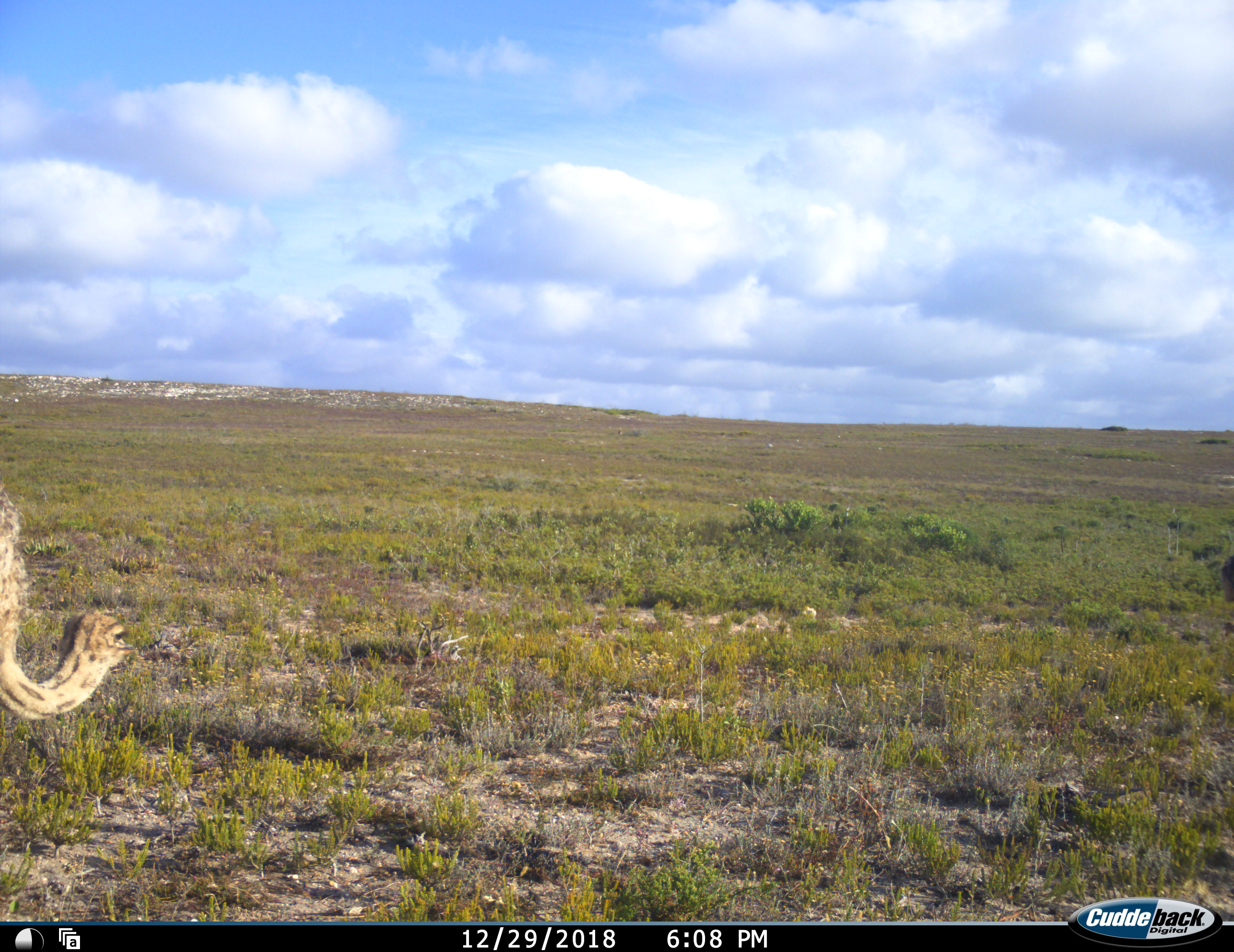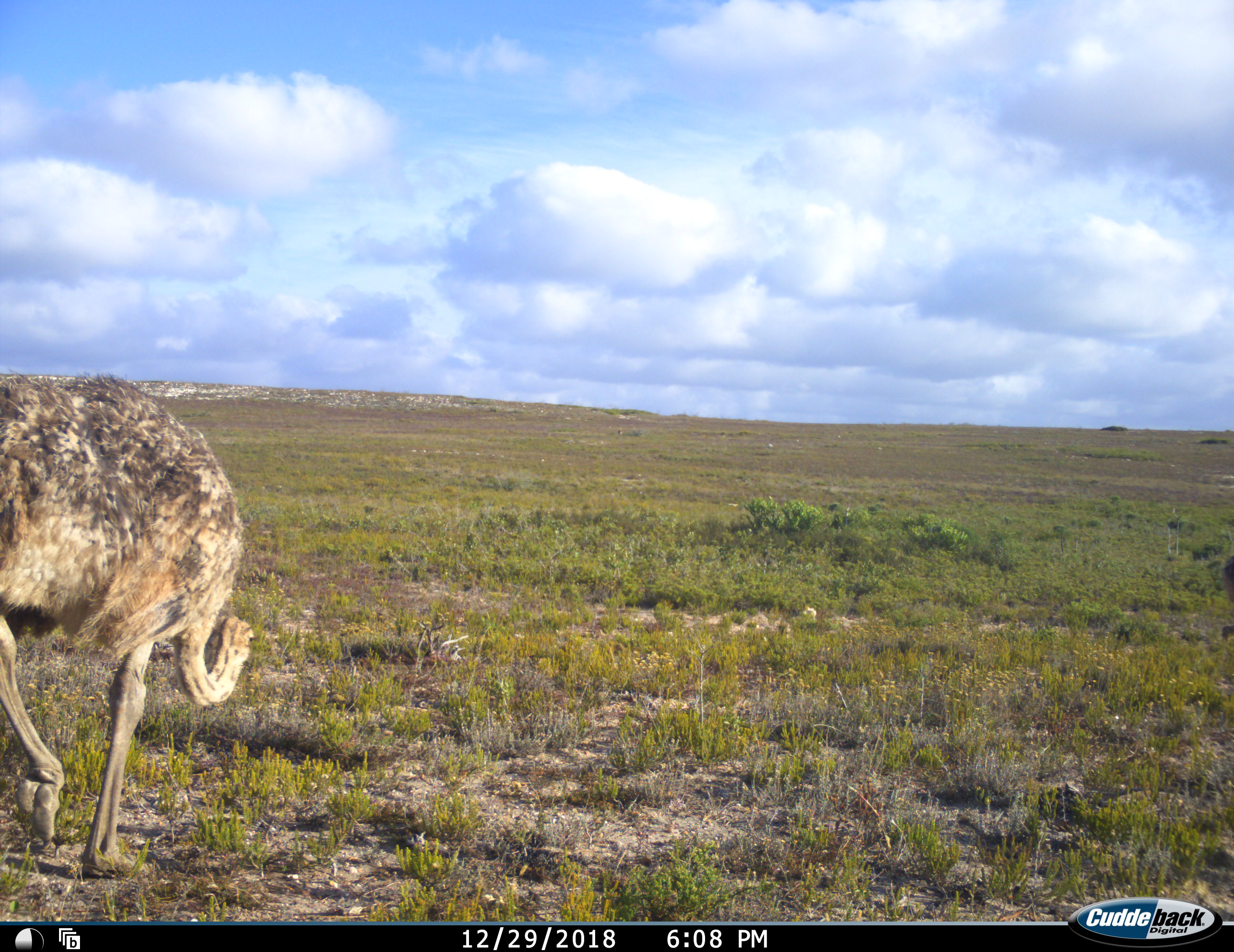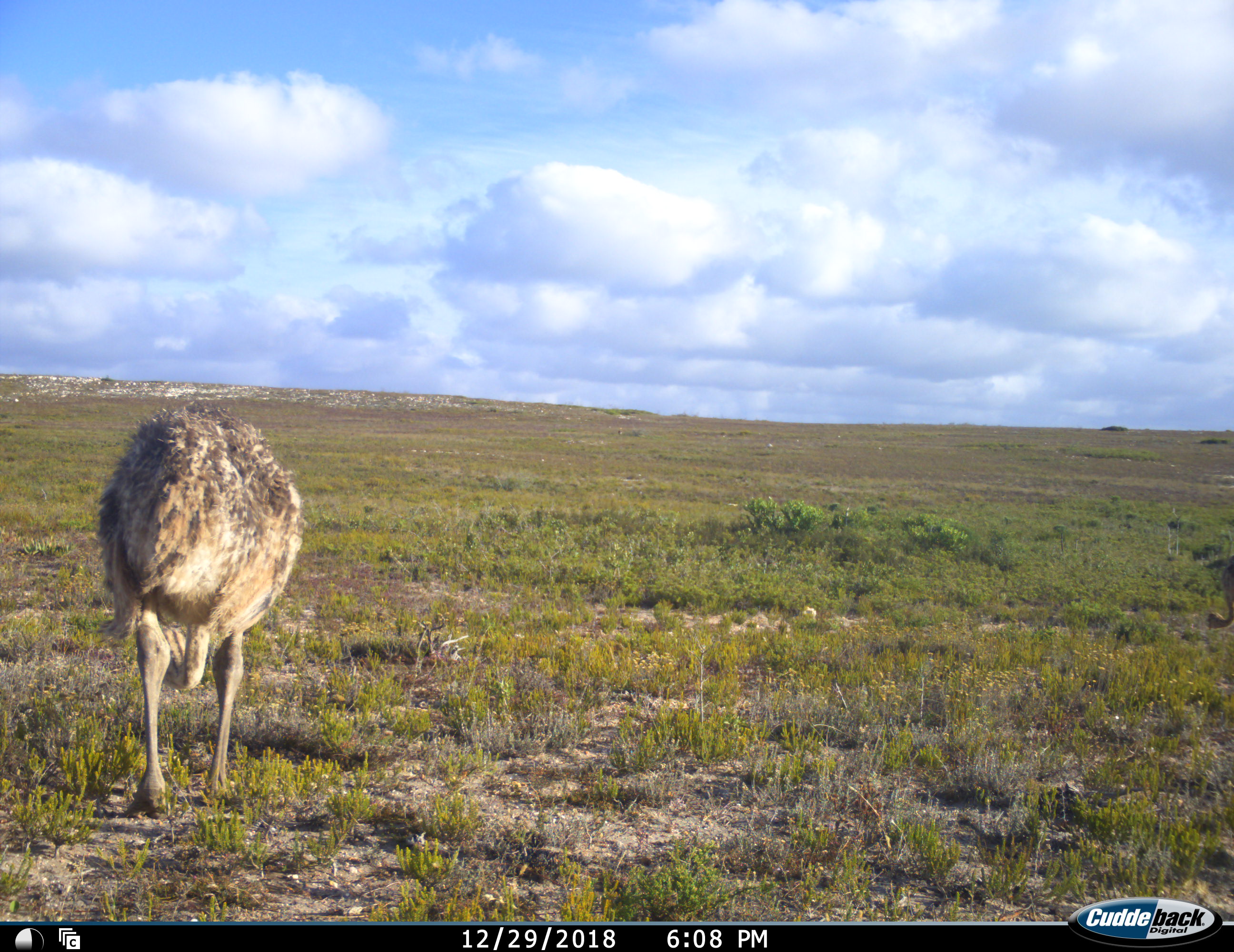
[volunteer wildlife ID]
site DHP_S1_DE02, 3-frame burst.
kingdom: Animalia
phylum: Chordata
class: Aves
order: Struthioniformes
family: Struthionidae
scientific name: Struthionidae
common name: ostrich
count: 1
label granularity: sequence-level